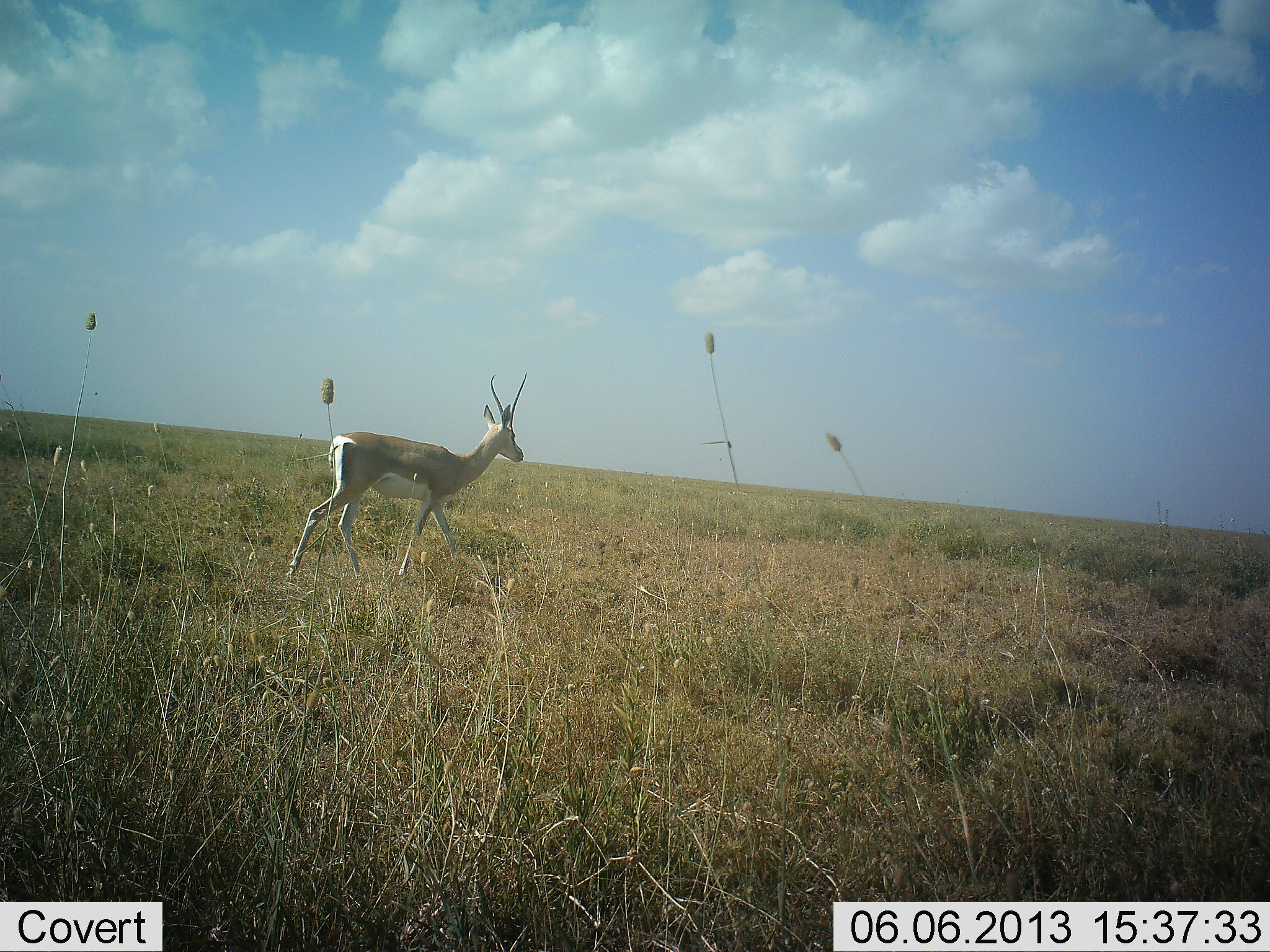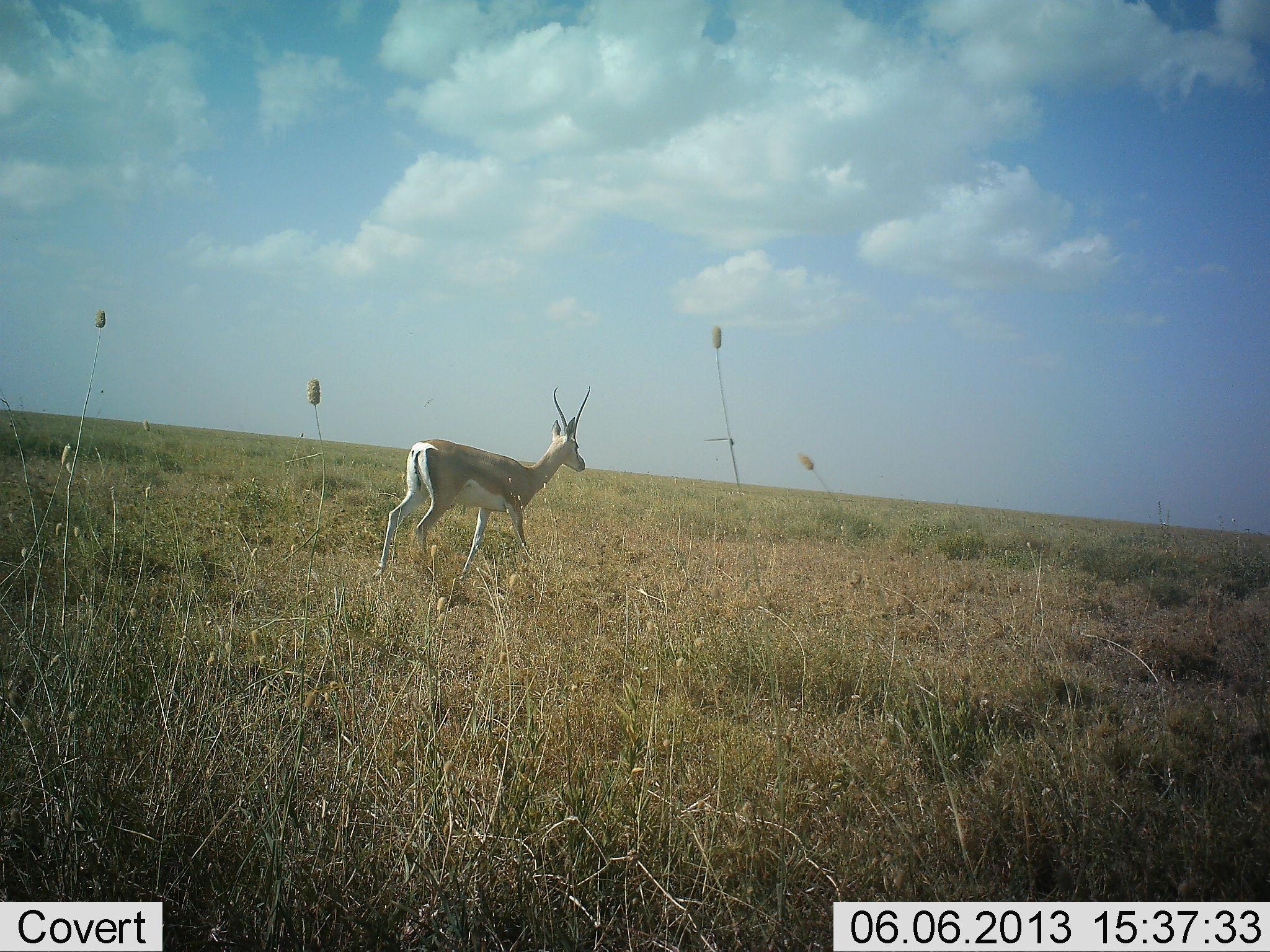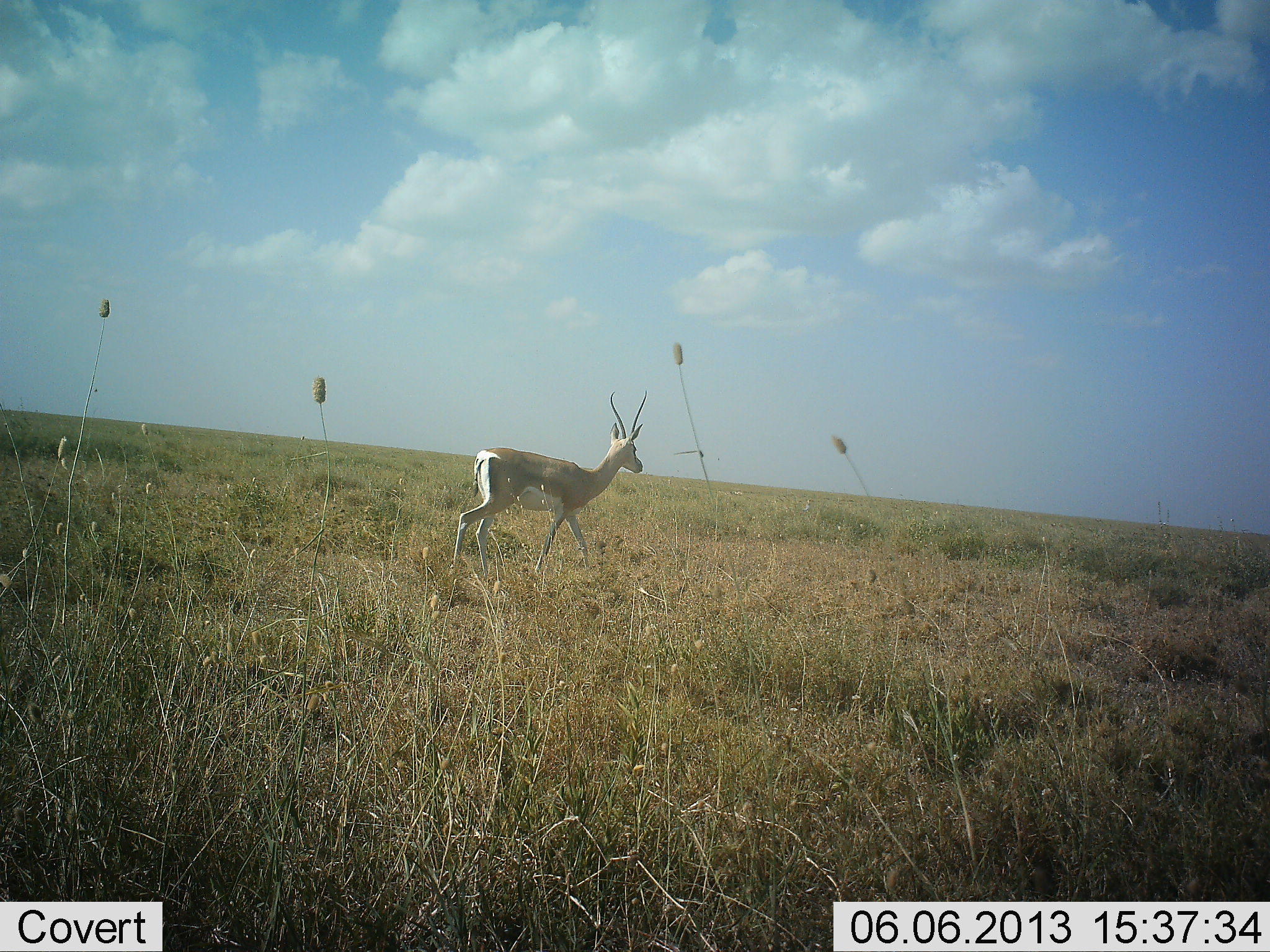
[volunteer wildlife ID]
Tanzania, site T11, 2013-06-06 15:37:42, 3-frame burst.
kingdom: Animalia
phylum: Chordata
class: Mammalia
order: Artiodactyla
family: Bovidae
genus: Nanger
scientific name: Nanger granti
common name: grant's gazelle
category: gazellegrants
Gazellegrants (grant's gazelle) (Nanger granti), count 1. Behavior (volunteer vote fractions): standing 24%, resting 0%, moving 88%, interacting 0%. Young present (vote fraction): 0%. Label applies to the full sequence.